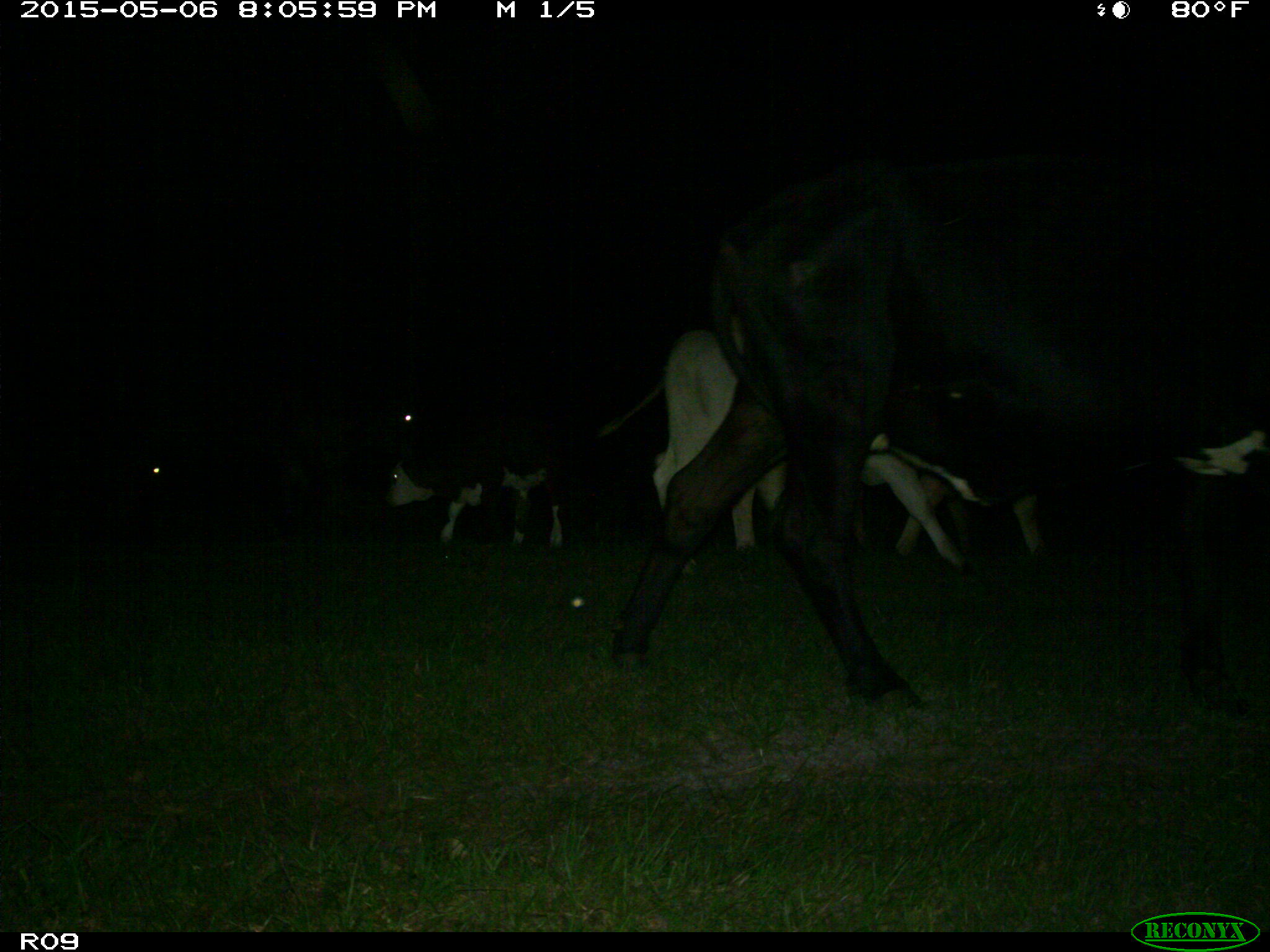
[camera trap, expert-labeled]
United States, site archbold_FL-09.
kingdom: Animalia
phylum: Chordata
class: Mammalia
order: Artiodactyla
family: Bovidae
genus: Bos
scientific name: Bos taurus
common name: domestic cow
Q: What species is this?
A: Bos taurus (domestic cow).